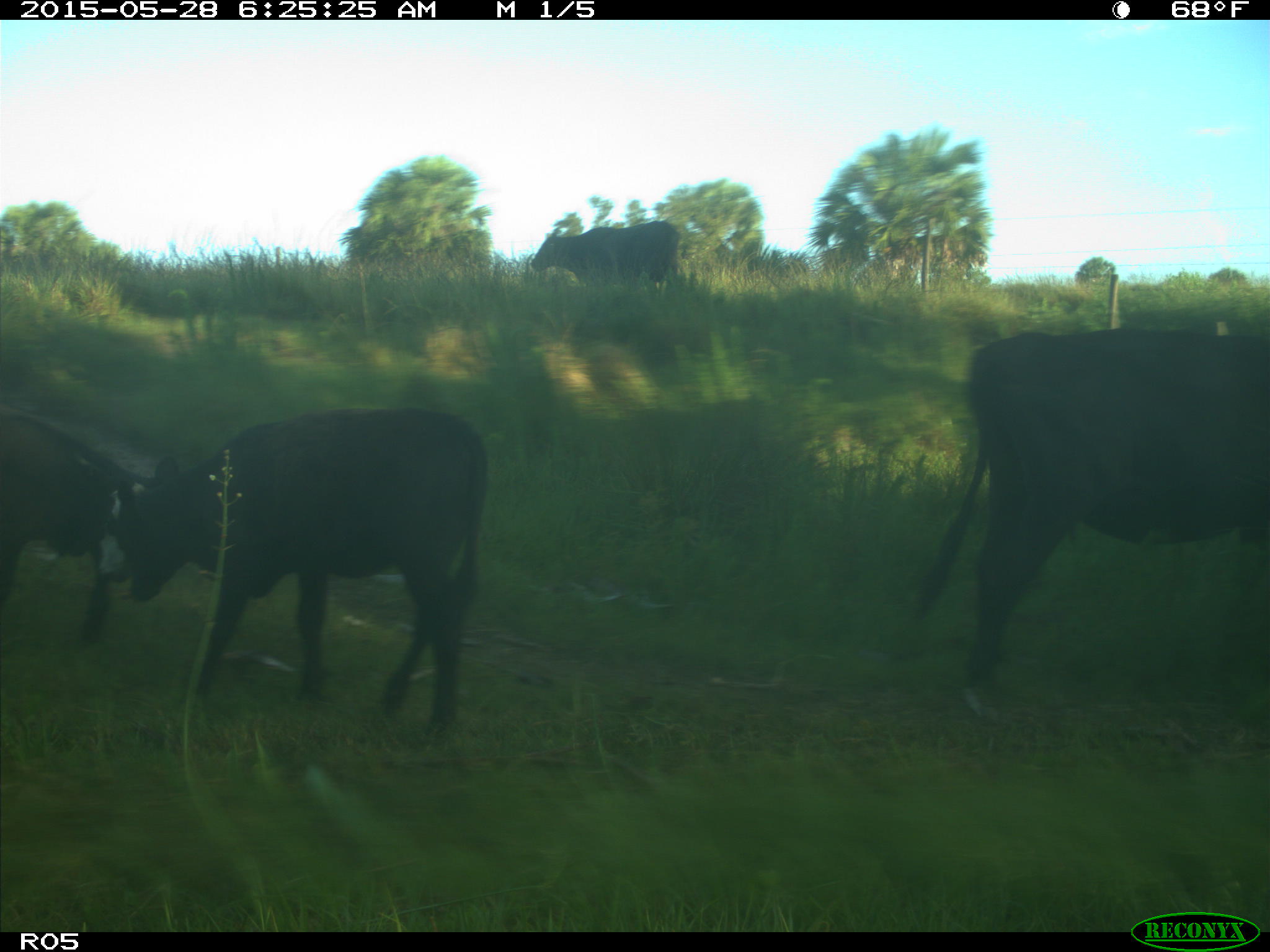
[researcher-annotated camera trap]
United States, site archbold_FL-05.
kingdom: Animalia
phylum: Chordata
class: Mammalia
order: Artiodactyla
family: Bovidae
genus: Bos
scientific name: Bos taurus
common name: domestic cow